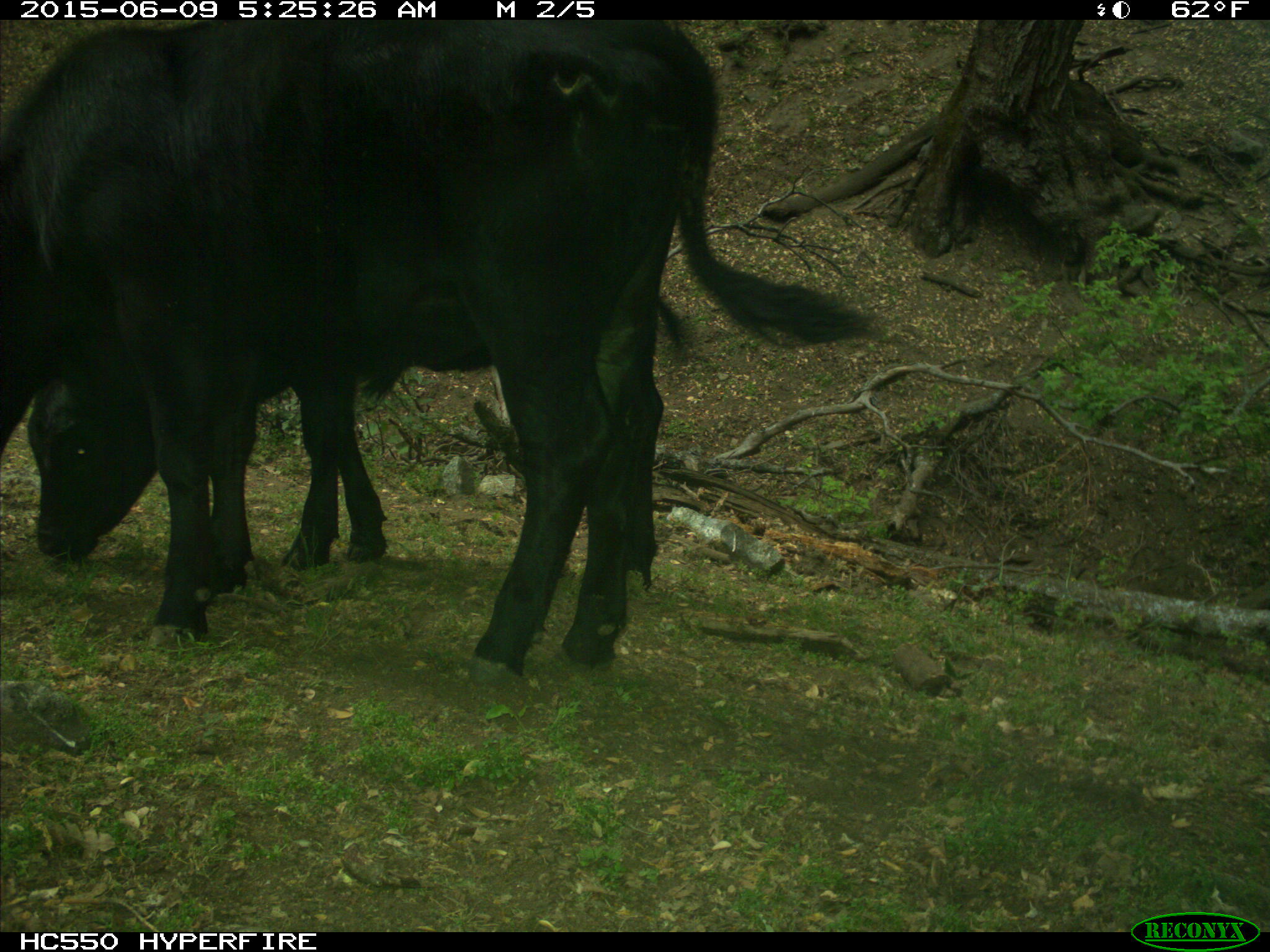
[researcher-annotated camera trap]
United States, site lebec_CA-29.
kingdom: Animalia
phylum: Chordata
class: Mammalia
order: Artiodactyla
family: Bovidae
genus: Bos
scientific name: Bos taurus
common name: domestic cow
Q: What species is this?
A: Bos taurus (domestic cow).